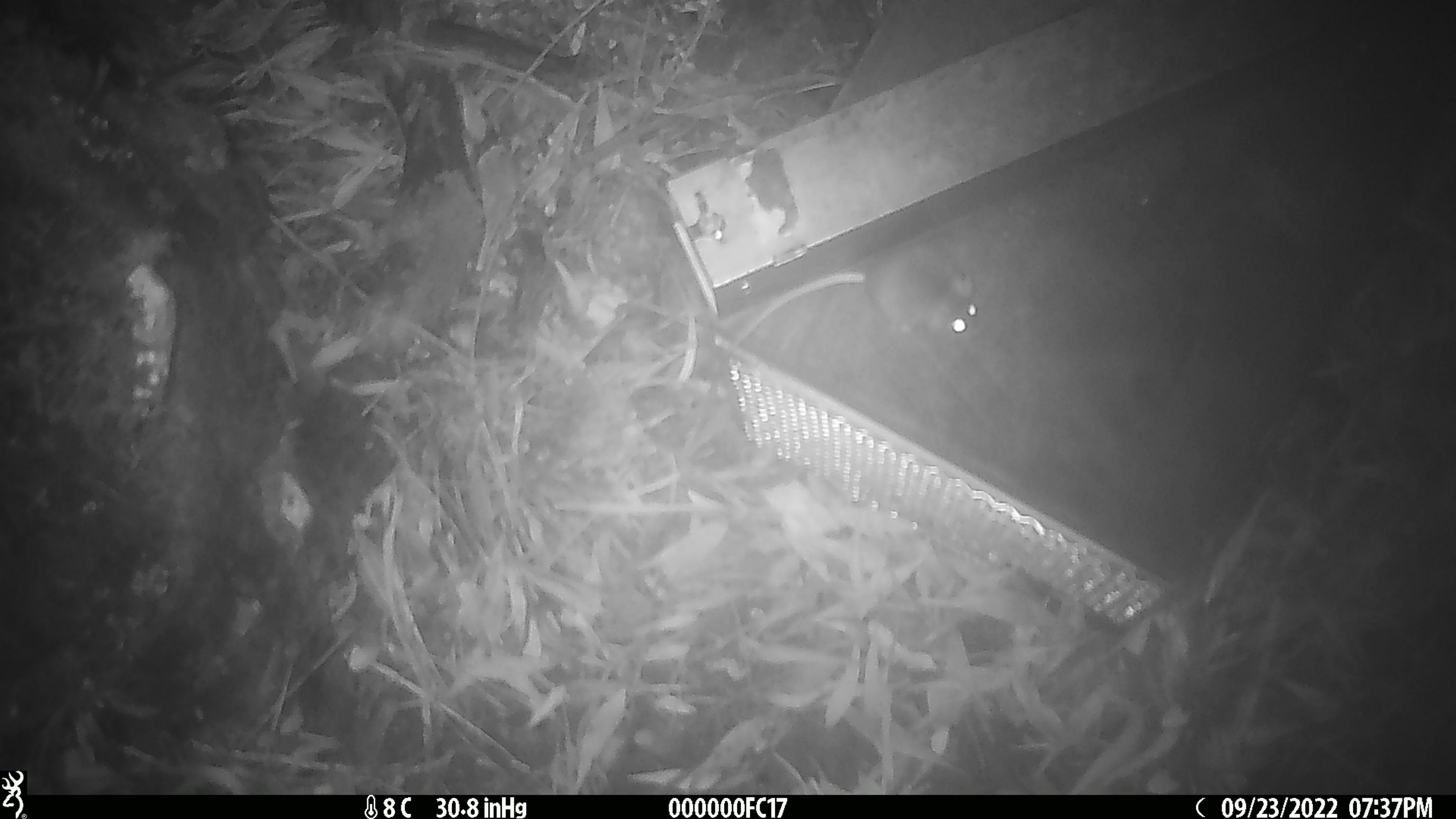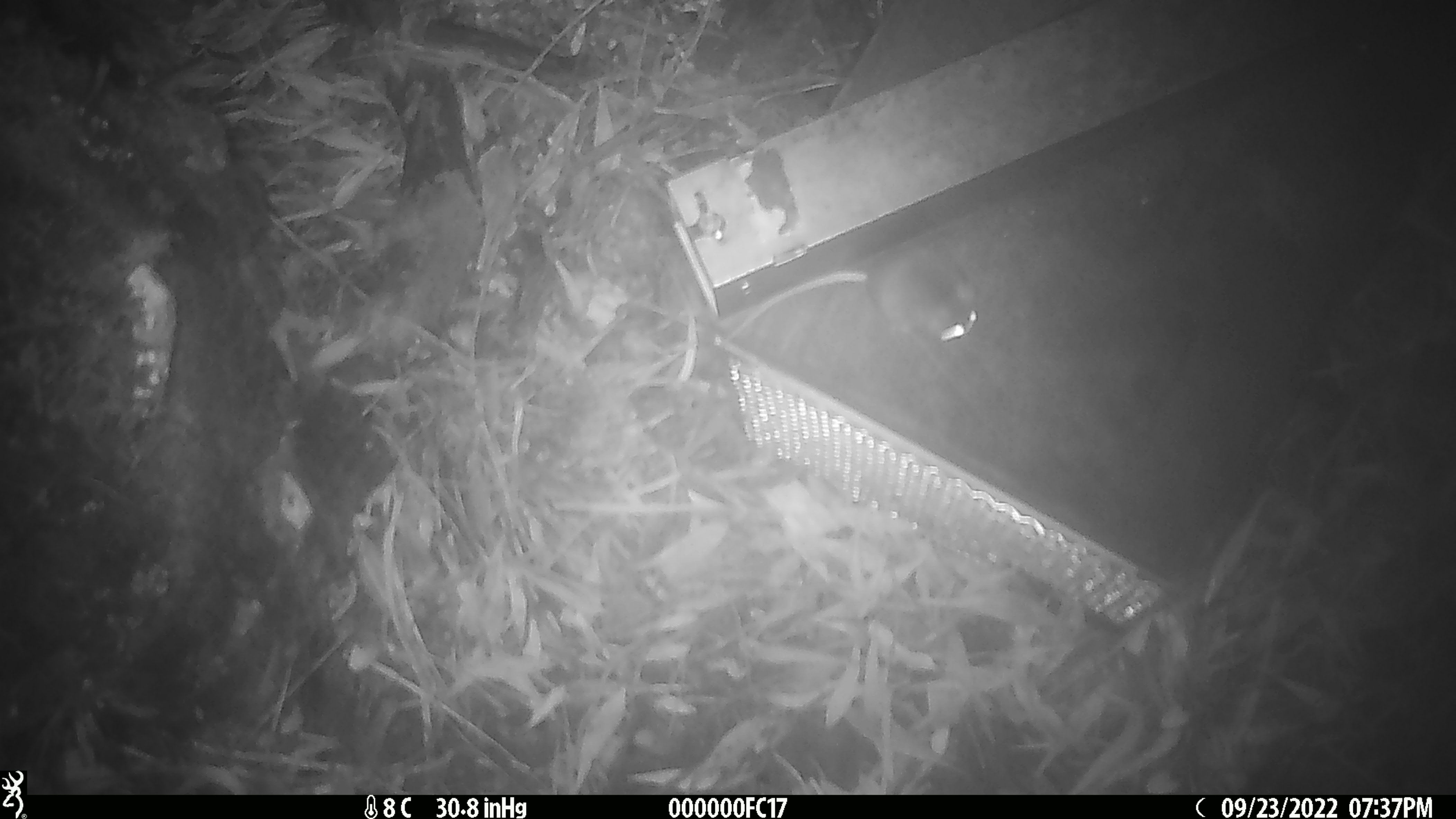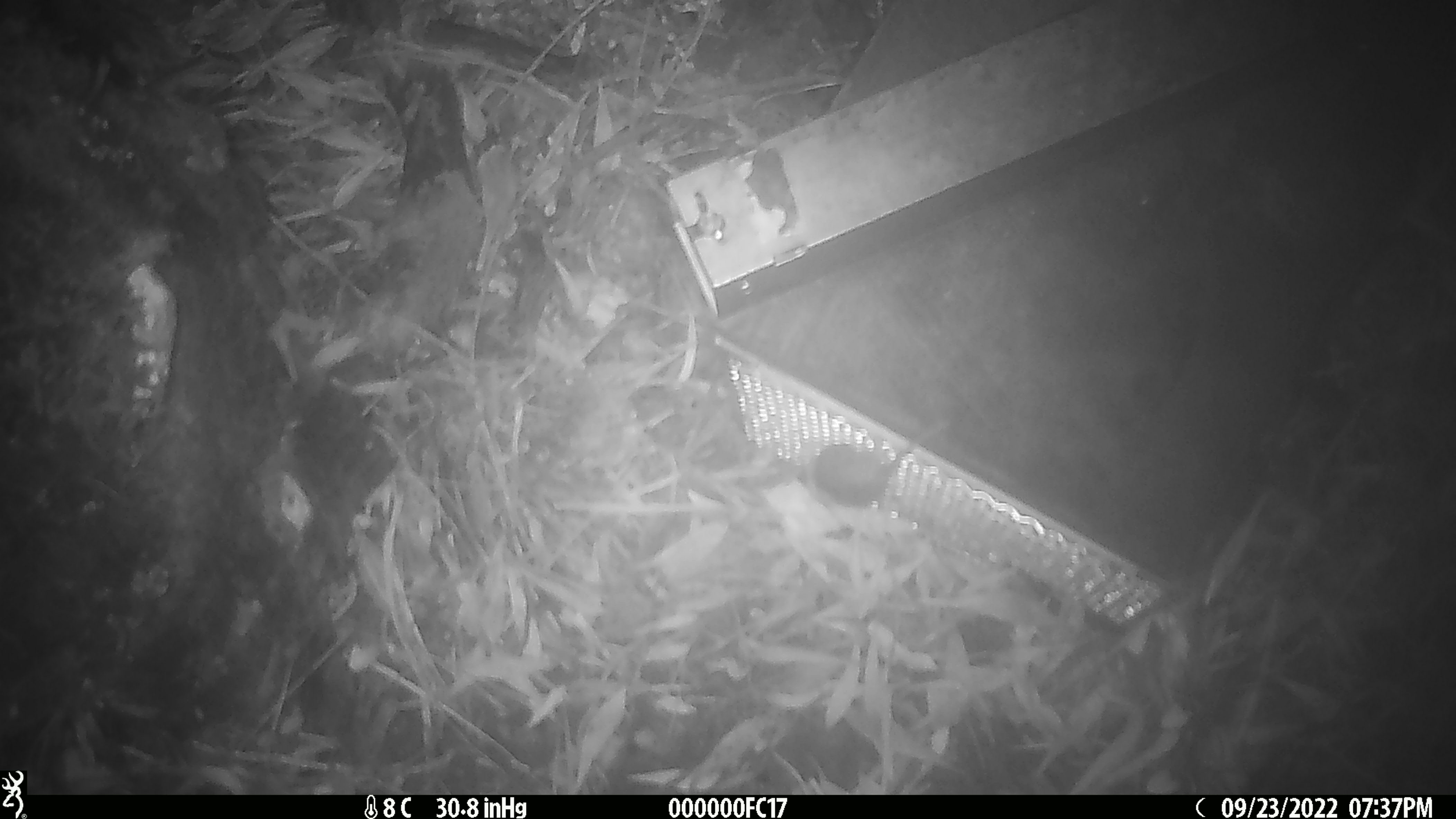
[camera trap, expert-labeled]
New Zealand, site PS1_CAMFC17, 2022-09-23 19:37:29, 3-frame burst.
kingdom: Animalia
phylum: Chordata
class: Mammalia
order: Rodentia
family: Muridae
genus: Mus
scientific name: Mus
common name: mouse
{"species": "mouse (Mus)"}